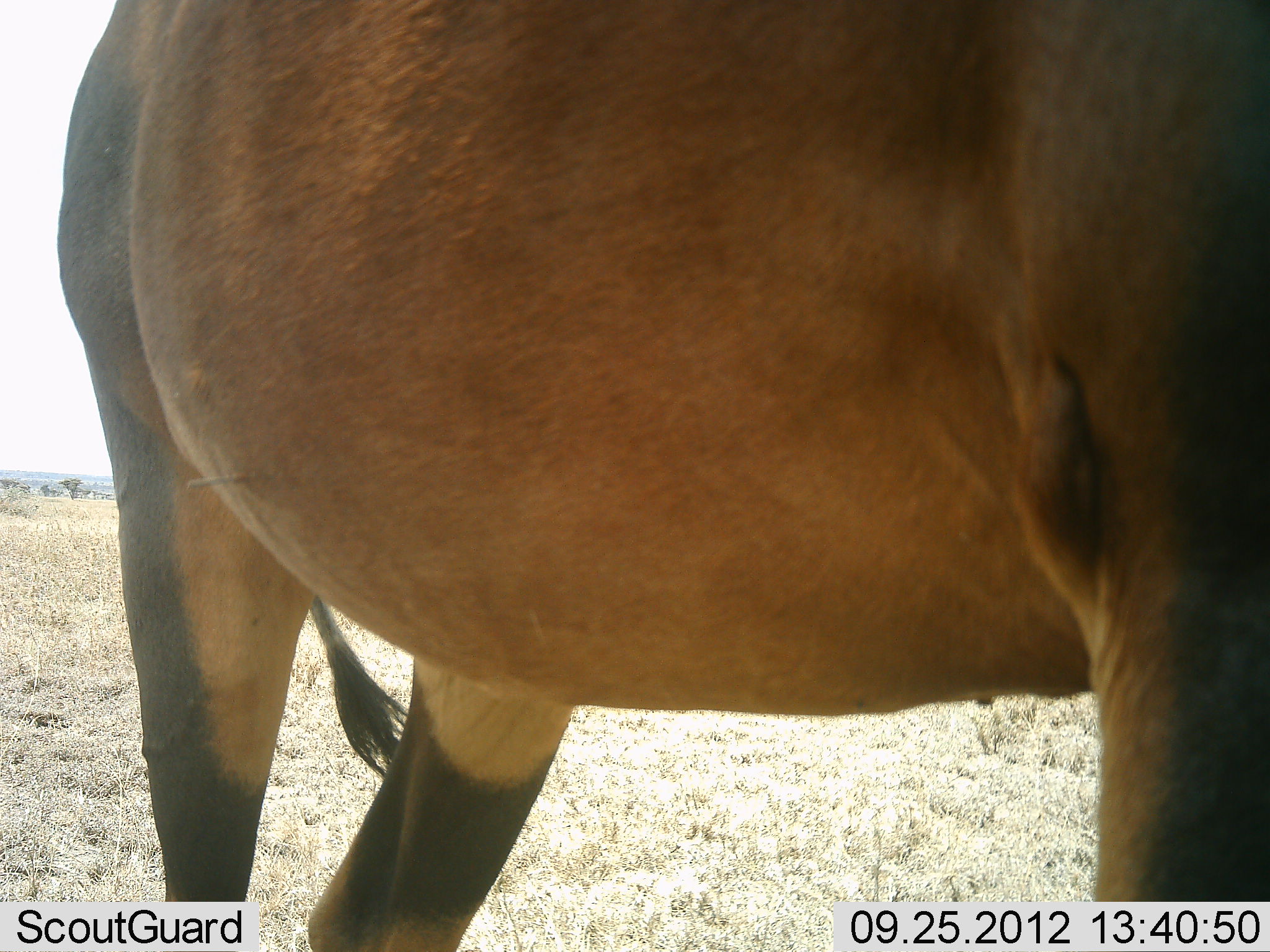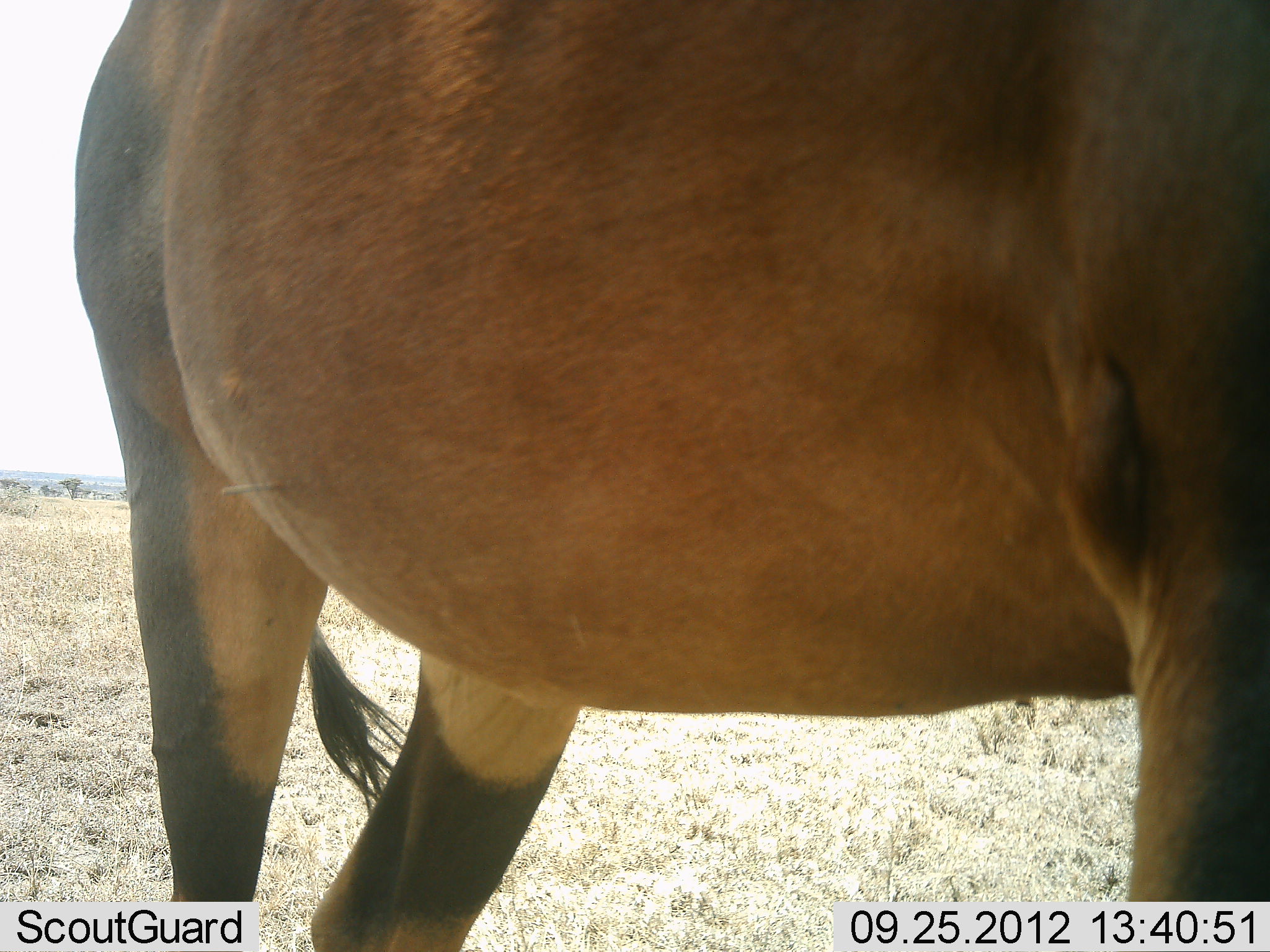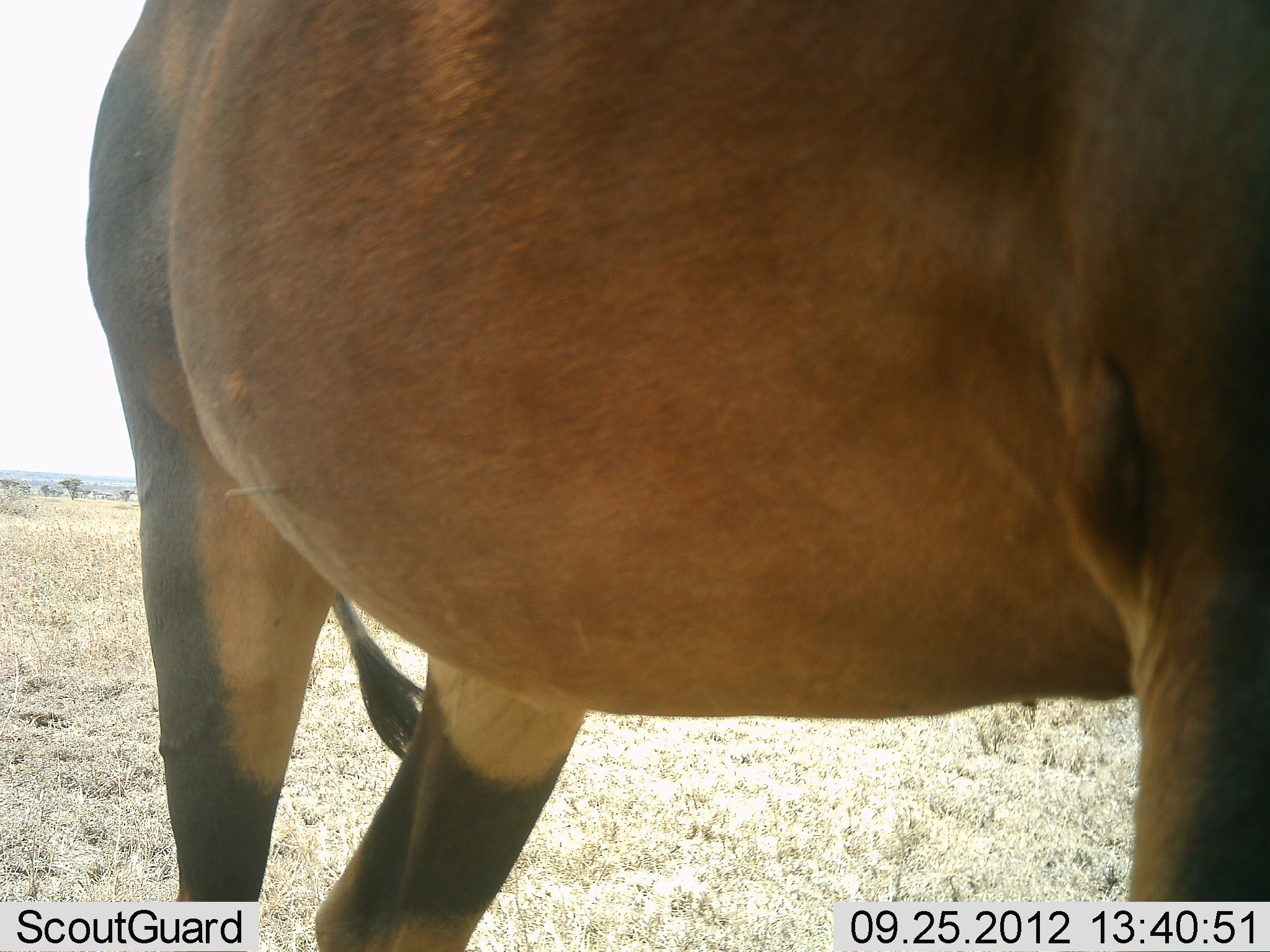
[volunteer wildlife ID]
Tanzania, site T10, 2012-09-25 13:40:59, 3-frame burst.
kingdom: Animalia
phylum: Chordata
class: Mammalia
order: Artiodactyla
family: Bovidae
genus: Damaliscus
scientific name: Damaliscus lunatus jimela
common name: topi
Topi (Damaliscus lunatus jimela), count 1. Behavior (volunteer vote fractions): standing 100%, resting 0%, moving 0%, interacting 0%. Young present (vote fraction): 0%. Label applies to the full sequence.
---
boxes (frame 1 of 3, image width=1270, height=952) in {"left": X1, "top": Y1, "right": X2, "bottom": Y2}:
animal: {"left": 58, "top": 0, "right": 1267, "bottom": 944}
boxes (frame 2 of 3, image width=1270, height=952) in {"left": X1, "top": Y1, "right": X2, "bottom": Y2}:
animal: {"left": 77, "top": 1, "right": 1269, "bottom": 952}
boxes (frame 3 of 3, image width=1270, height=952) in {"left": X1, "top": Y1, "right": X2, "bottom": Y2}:
animal: {"left": 77, "top": 1, "right": 1269, "bottom": 952}